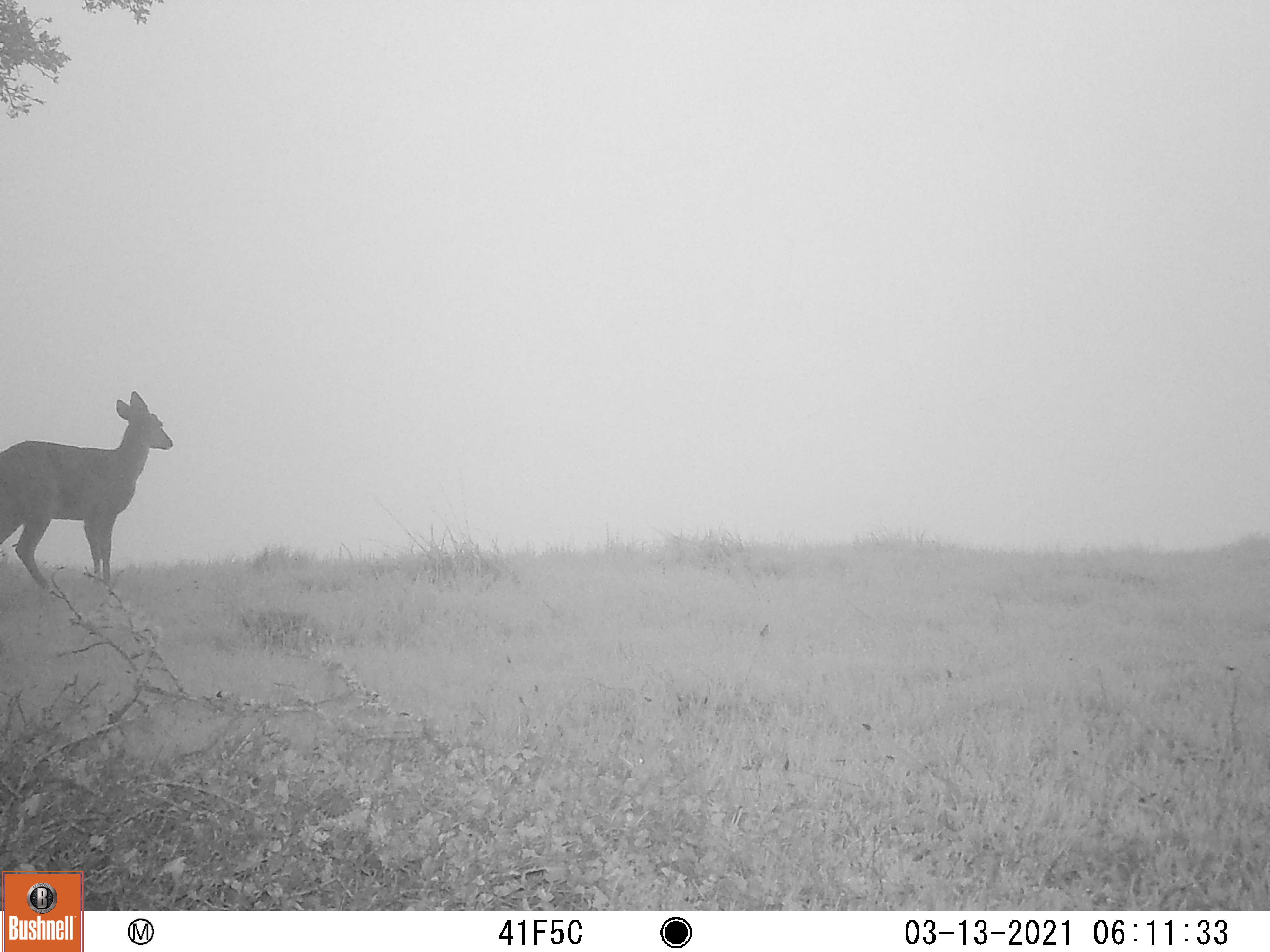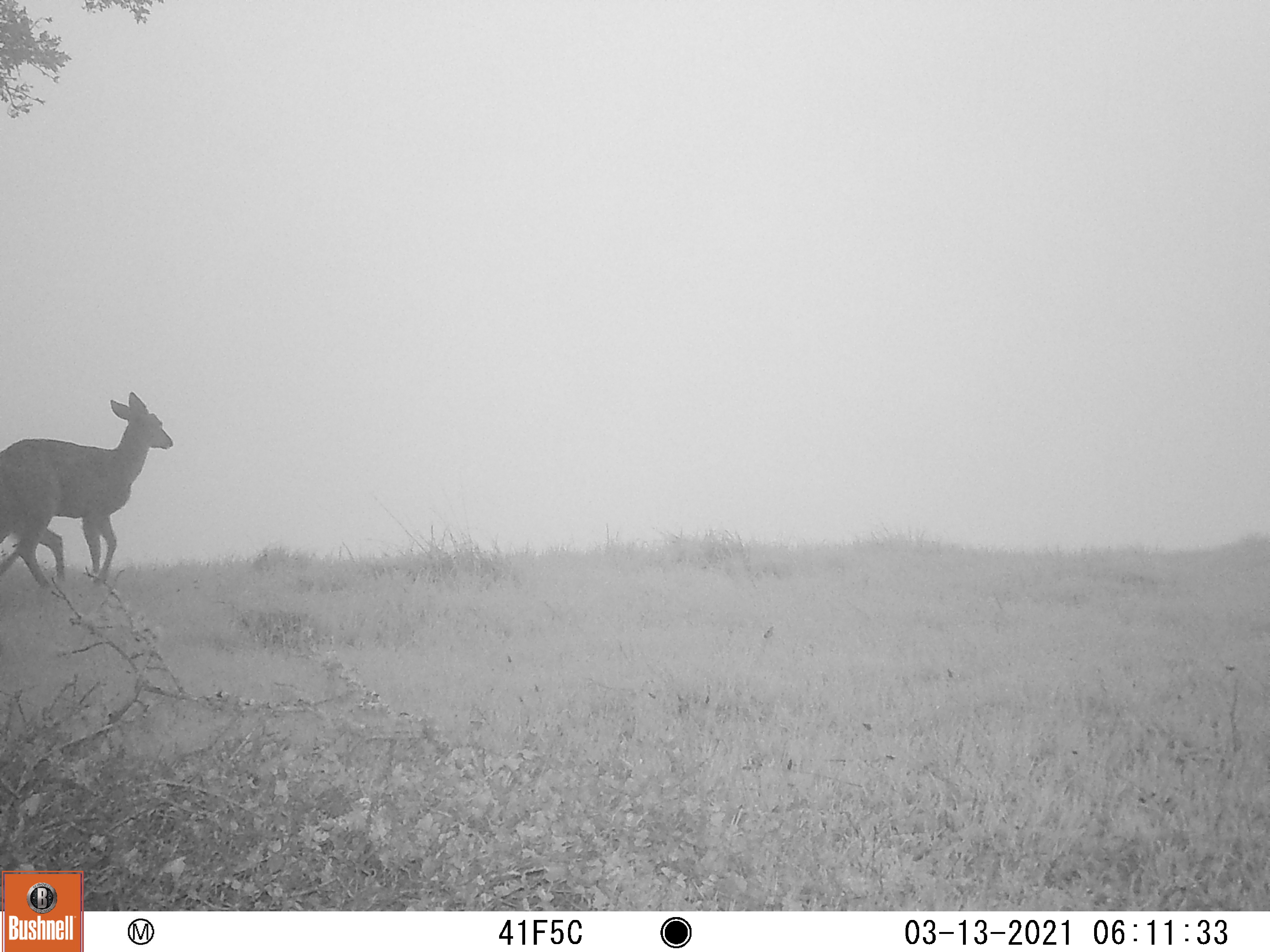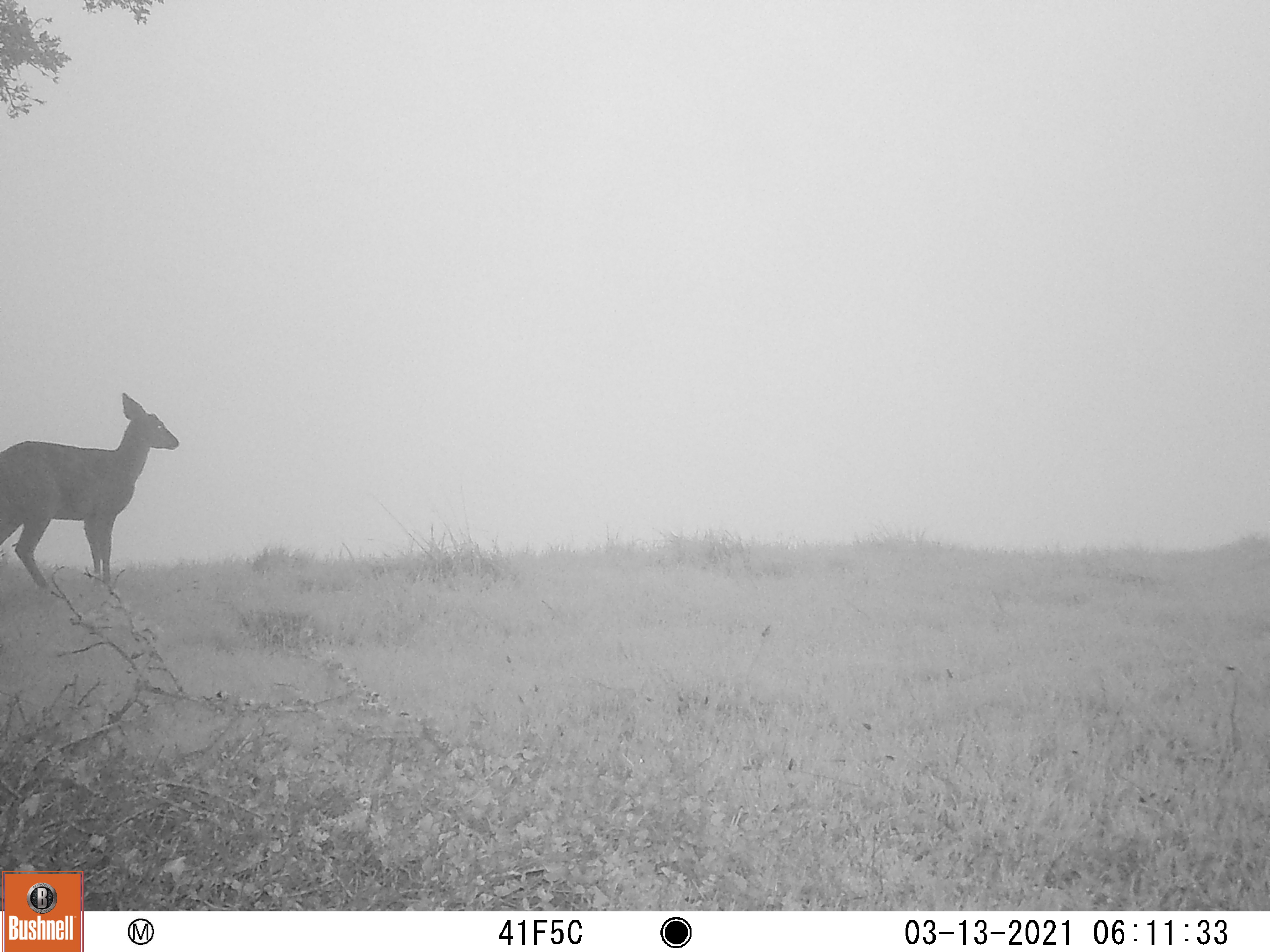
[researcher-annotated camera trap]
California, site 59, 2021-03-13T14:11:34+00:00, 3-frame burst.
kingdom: Animalia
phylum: Chordata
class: Mammalia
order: Artiodactyla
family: Cervidae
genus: Odocoileus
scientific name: Odocoileus hemionus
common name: mule deer